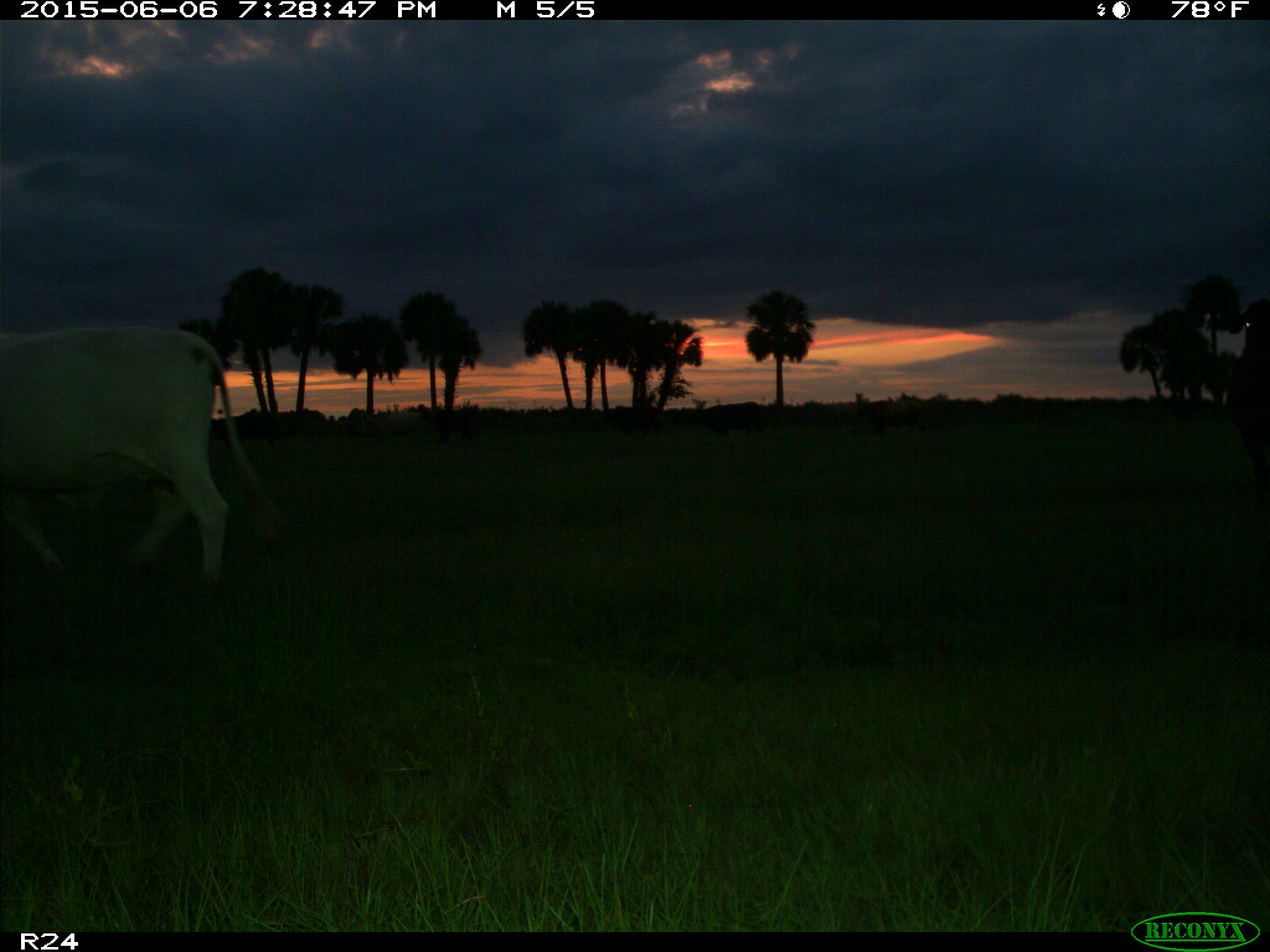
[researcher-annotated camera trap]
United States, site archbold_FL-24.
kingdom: Animalia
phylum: Chordata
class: Mammalia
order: Artiodactyla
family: Bovidae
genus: Bos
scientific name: Bos taurus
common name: domestic cow